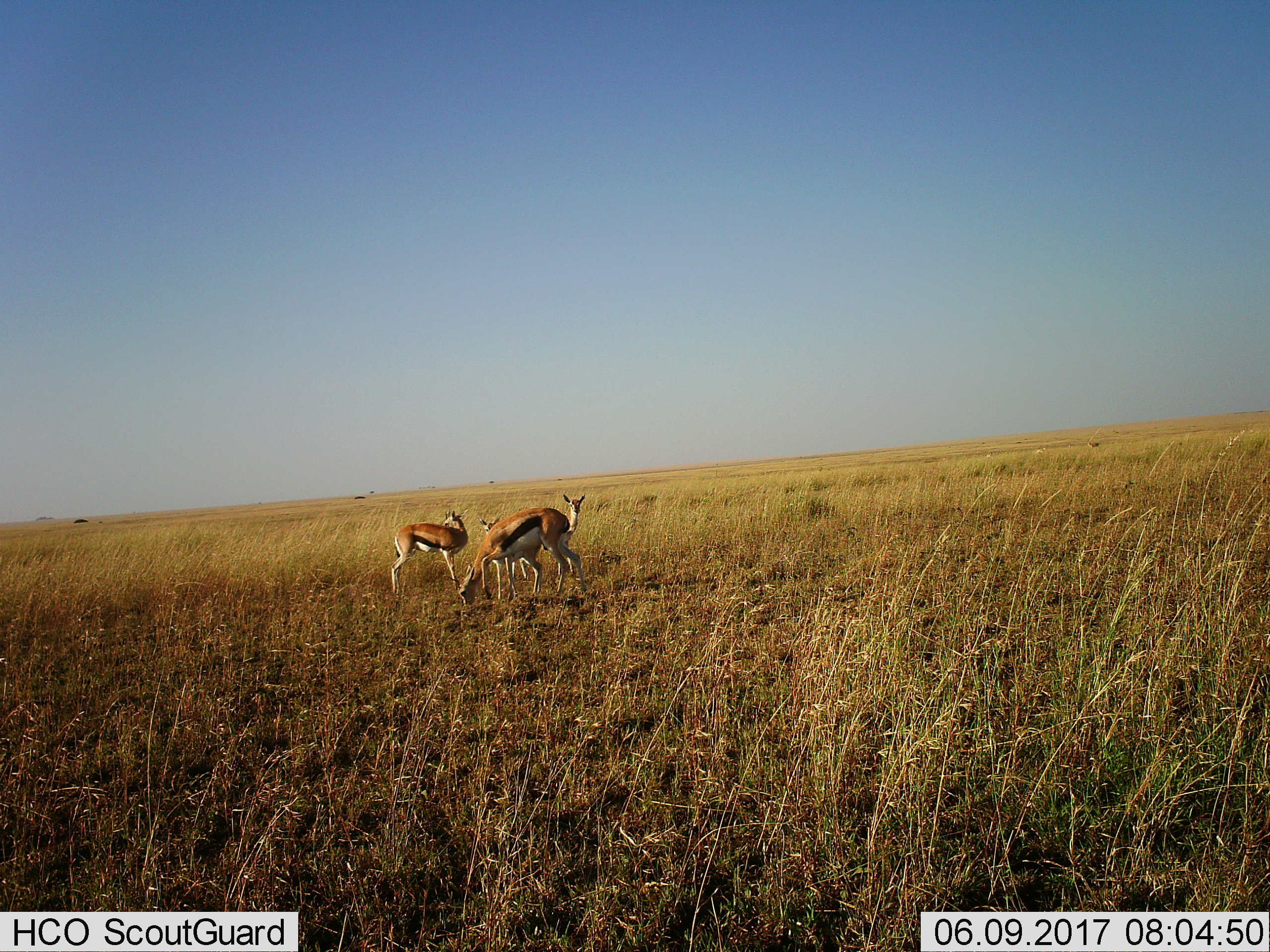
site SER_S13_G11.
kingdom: Animalia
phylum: Chordata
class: Mammalia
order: Artiodactyla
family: Bovidae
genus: Eudorcas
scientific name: Eudorcas thomsonii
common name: thomson's gazelle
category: gazellethomsons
Gazellethomsons (thomson's gazelle) (Eudorcas thomsonii), count 4. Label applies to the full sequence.